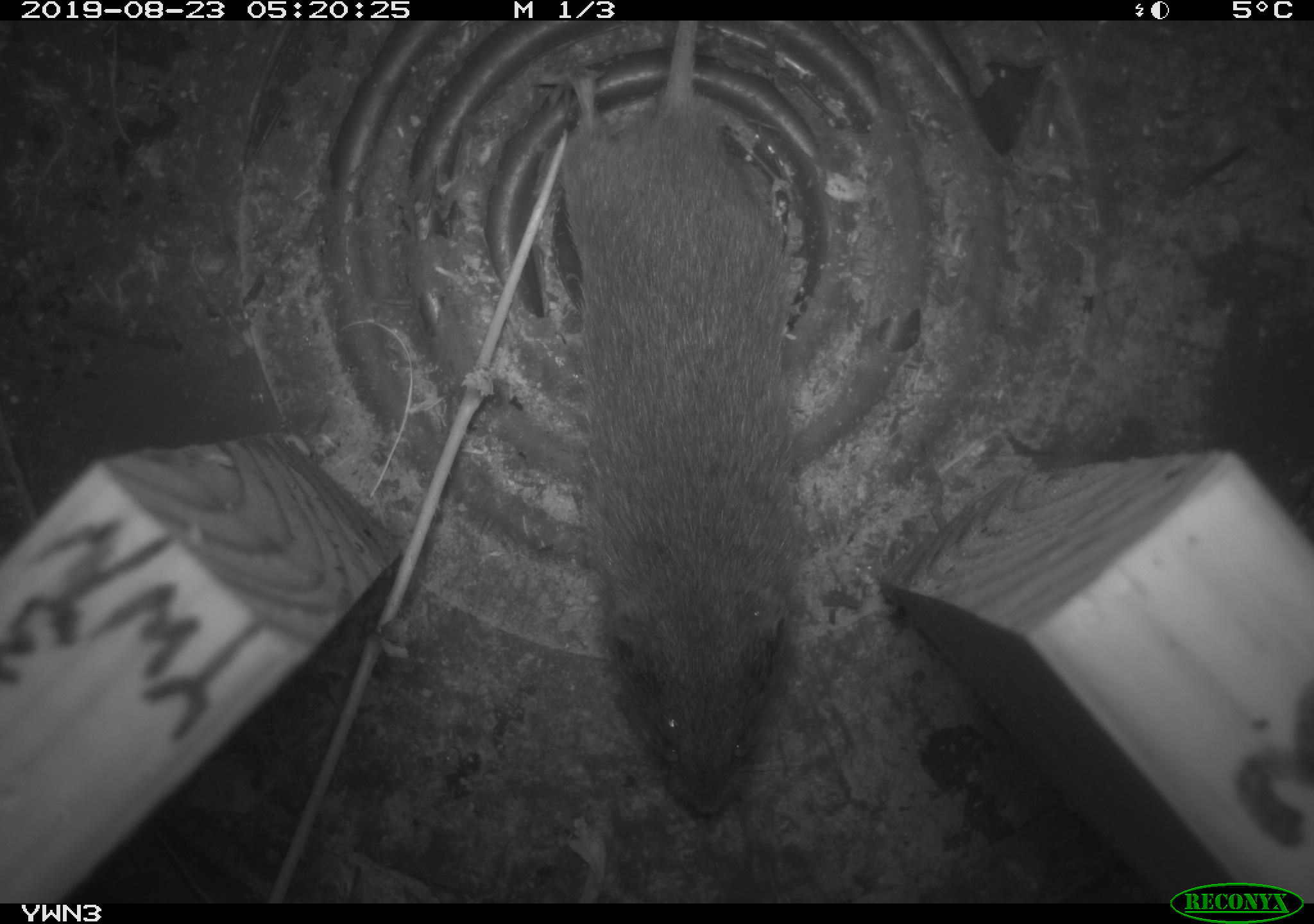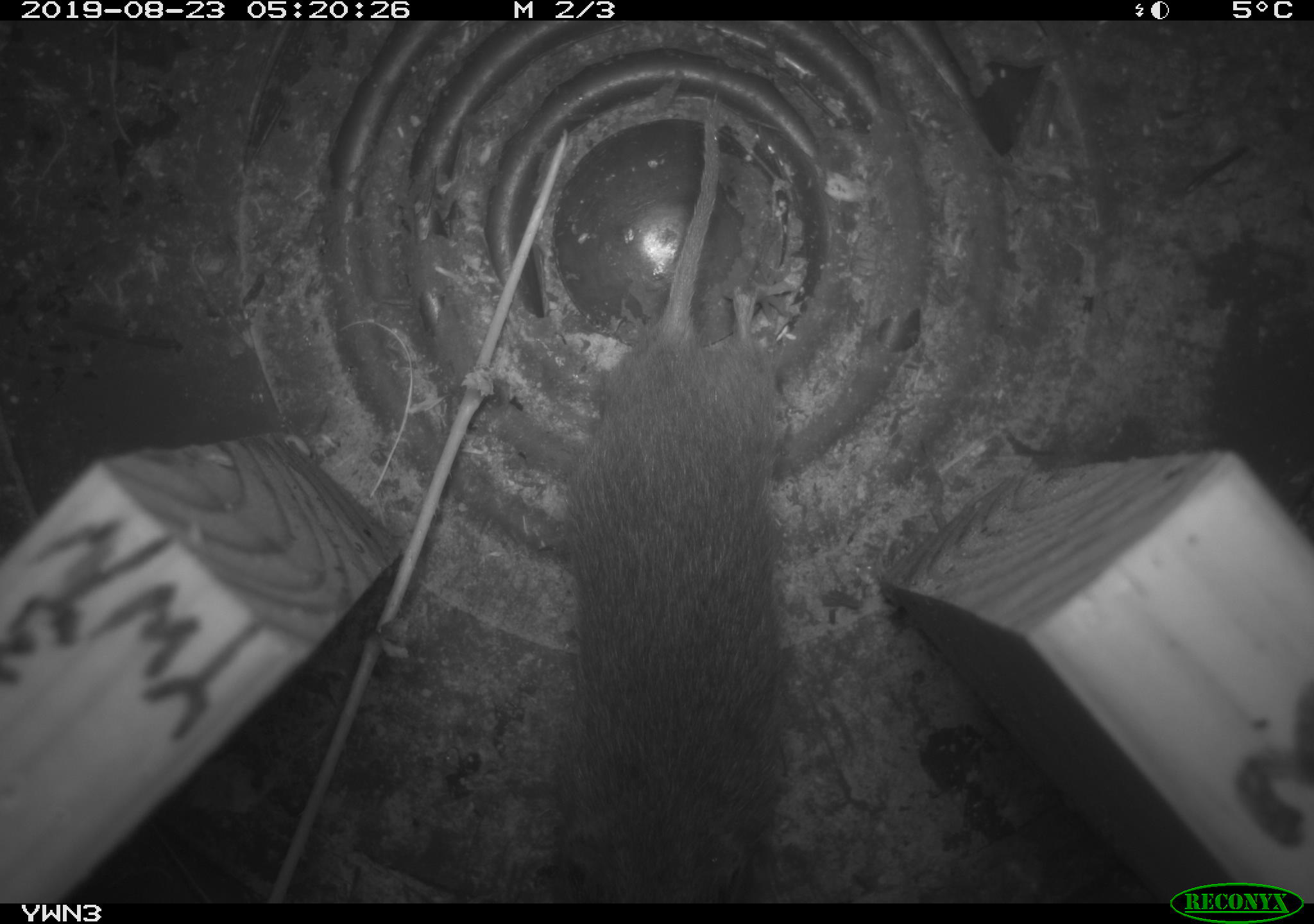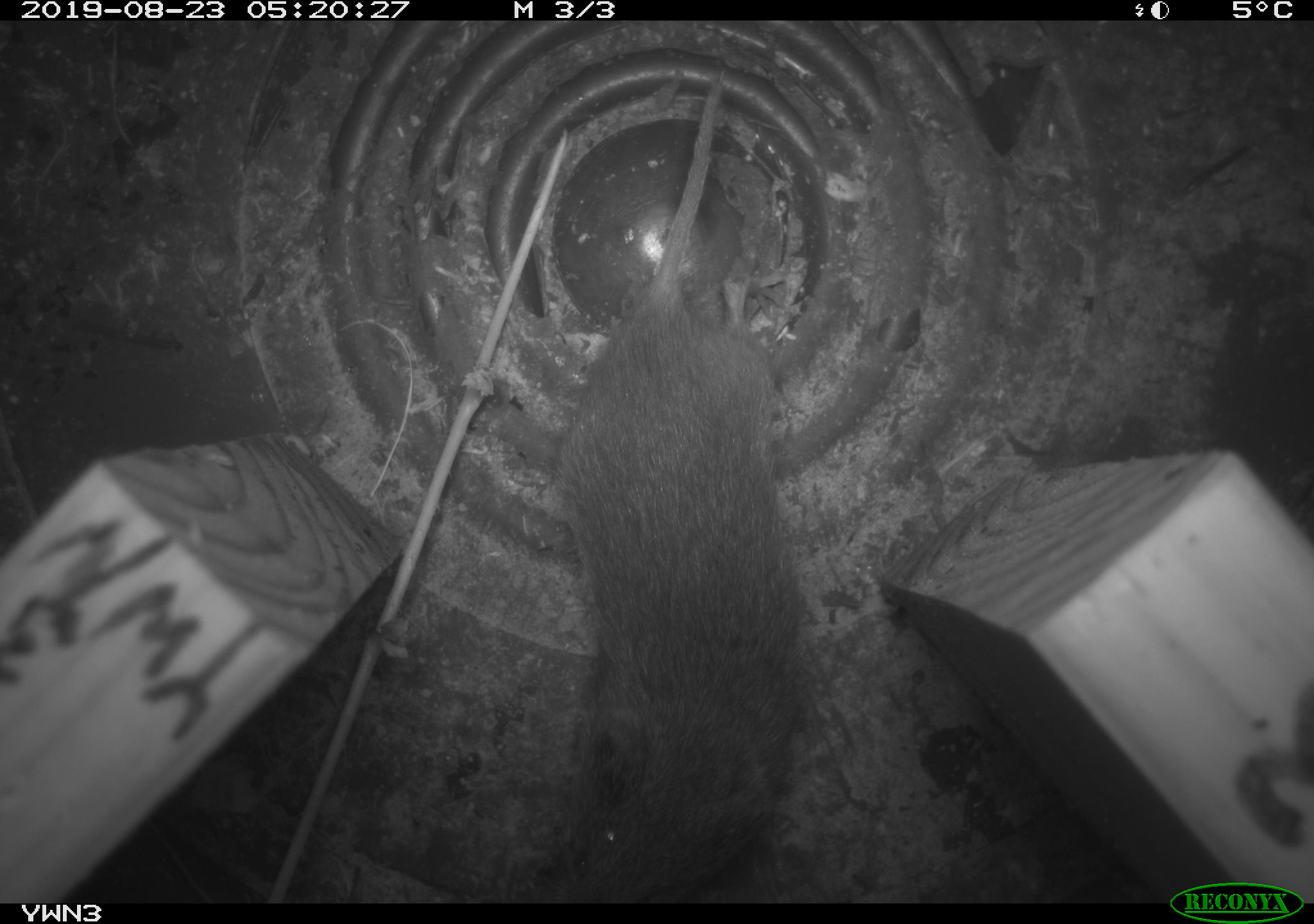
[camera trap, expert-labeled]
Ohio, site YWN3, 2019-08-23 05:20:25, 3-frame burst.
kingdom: Animalia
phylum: Chordata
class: Mammalia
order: Rodentia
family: Cricetidae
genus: Microtus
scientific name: Microtus pennsylvanicus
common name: meadow vole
Meadow vole (Microtus pennsylvanicus).